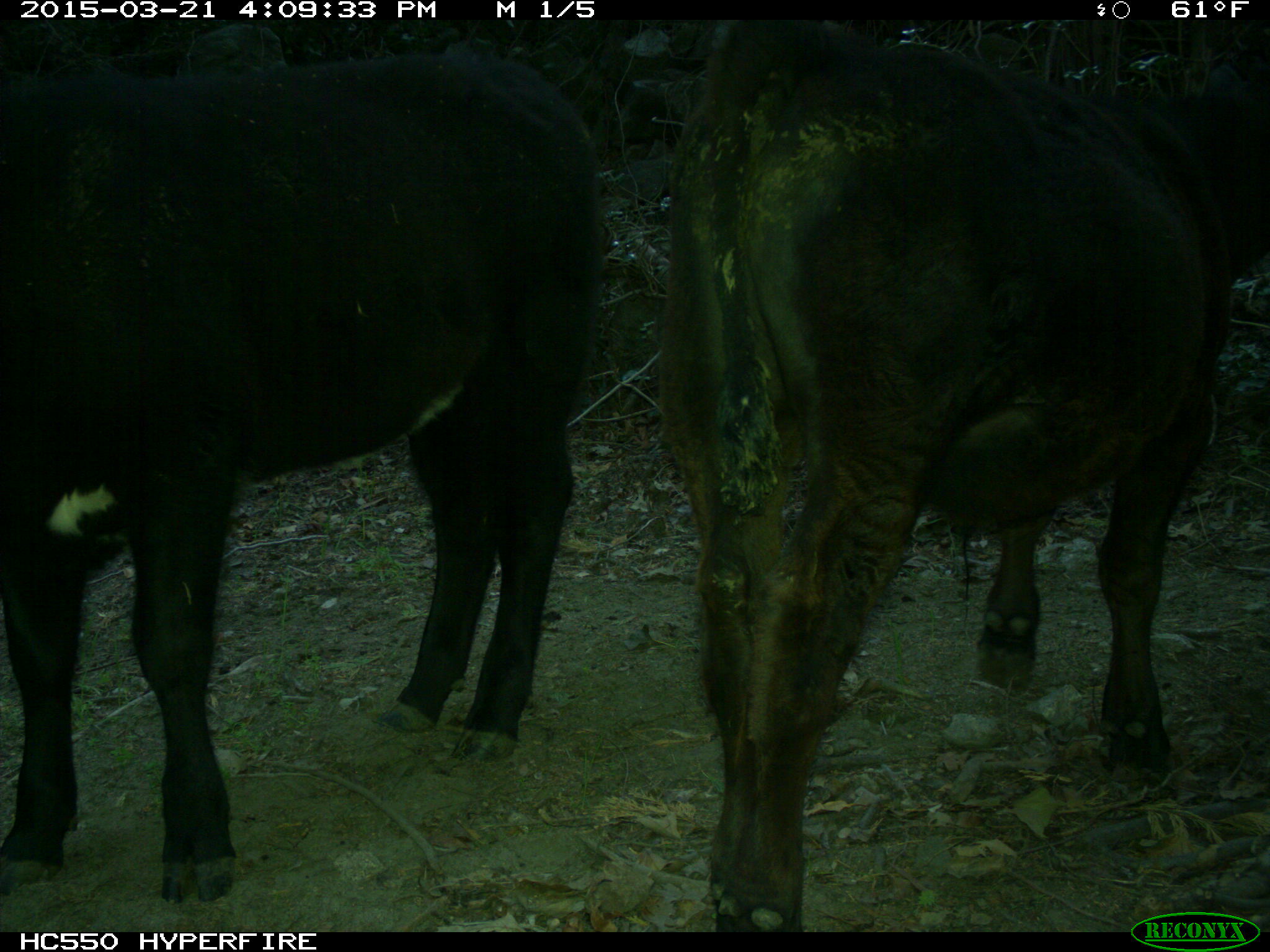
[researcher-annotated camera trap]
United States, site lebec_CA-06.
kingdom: Animalia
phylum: Chordata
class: Mammalia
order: Artiodactyla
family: Bovidae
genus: Bos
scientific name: Bos taurus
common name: domestic cow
Bos taurus (domestic cow).